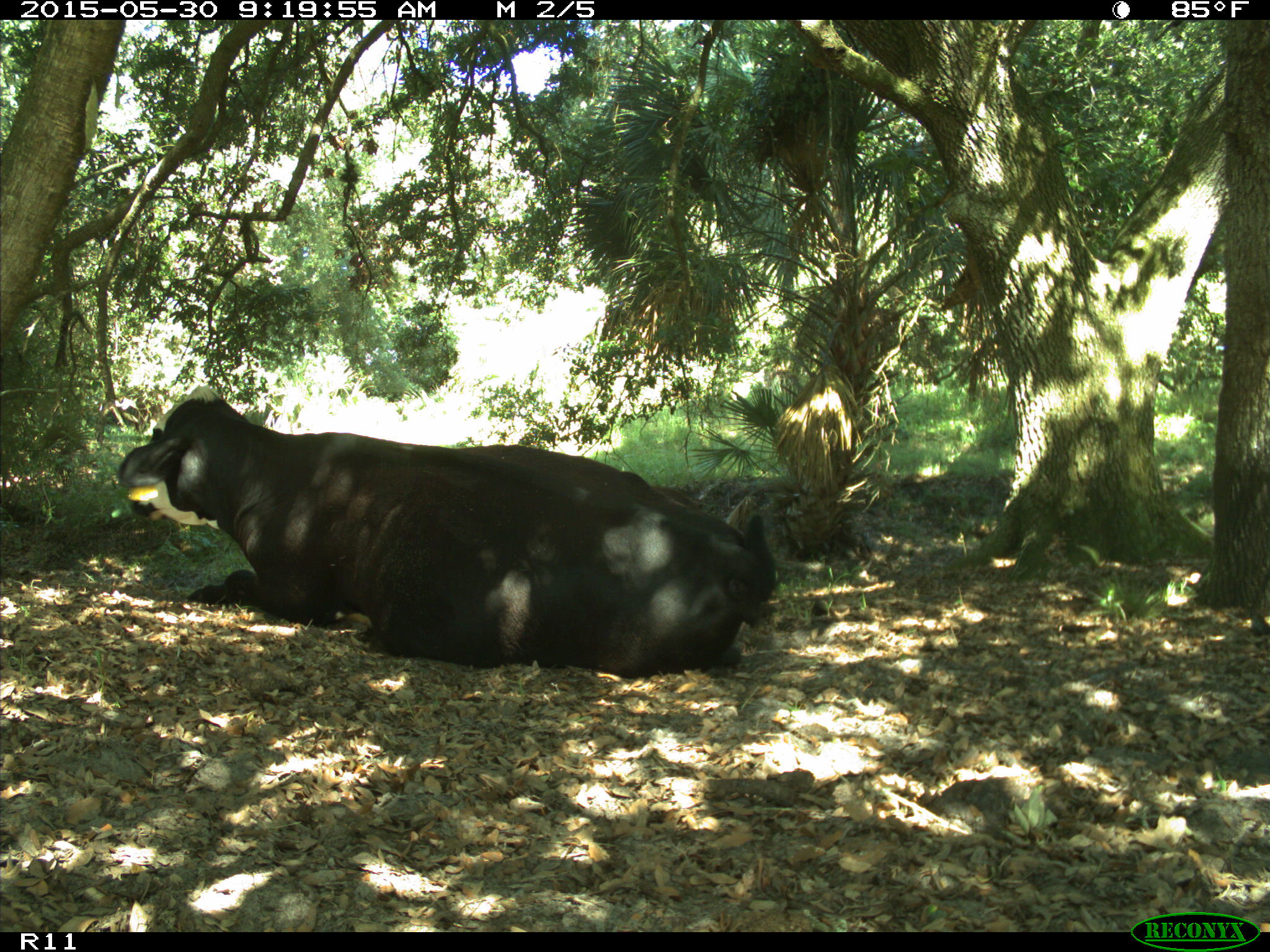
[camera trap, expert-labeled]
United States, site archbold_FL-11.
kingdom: Animalia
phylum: Chordata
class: Mammalia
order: Artiodactyla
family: Bovidae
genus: Bos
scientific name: Bos taurus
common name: domestic cow